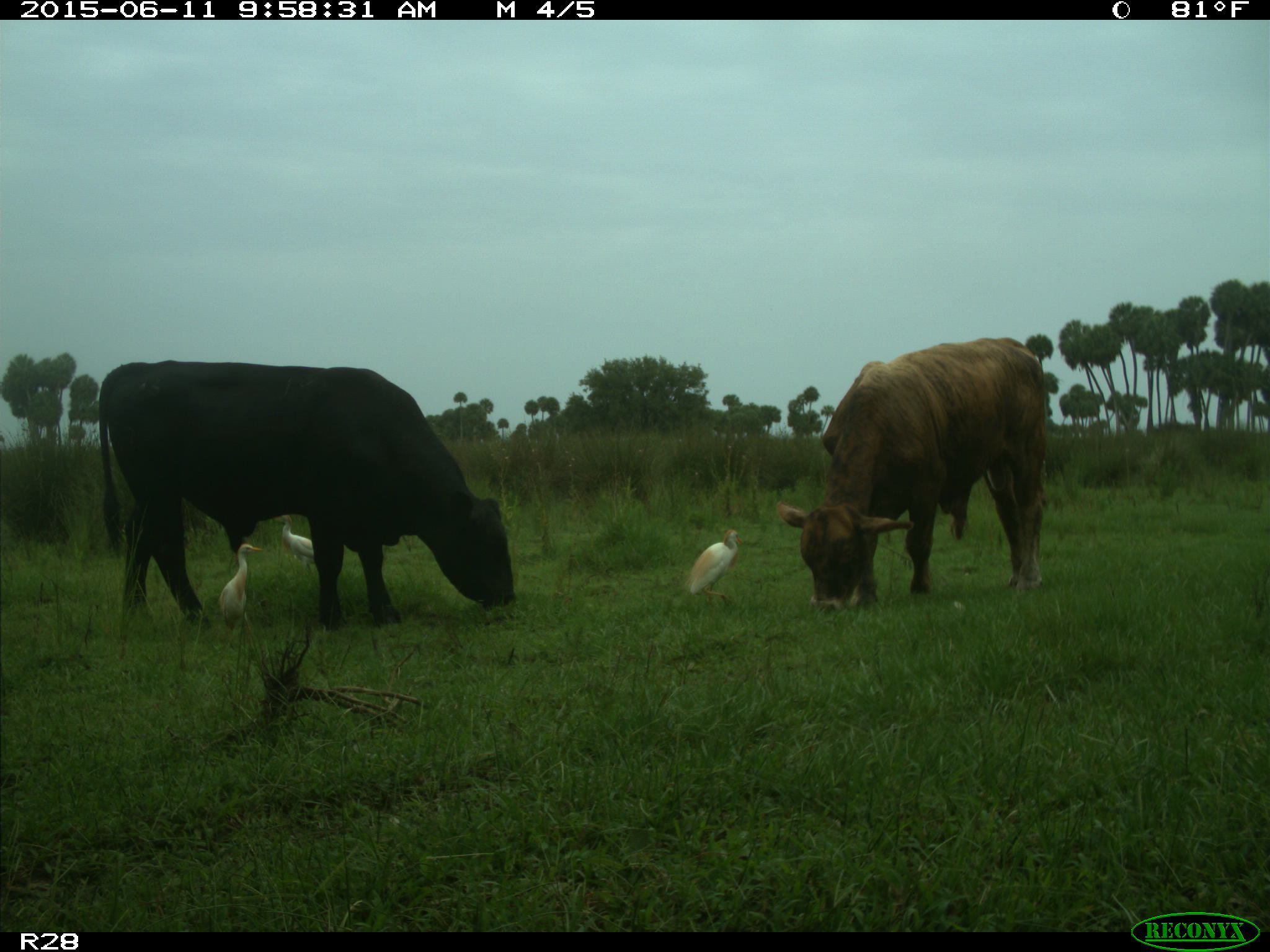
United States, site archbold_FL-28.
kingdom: Animalia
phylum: Chordata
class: Mammalia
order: Artiodactyla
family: Bovidae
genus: Bos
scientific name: Bos taurus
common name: domestic cow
Bos taurus (domestic cow).